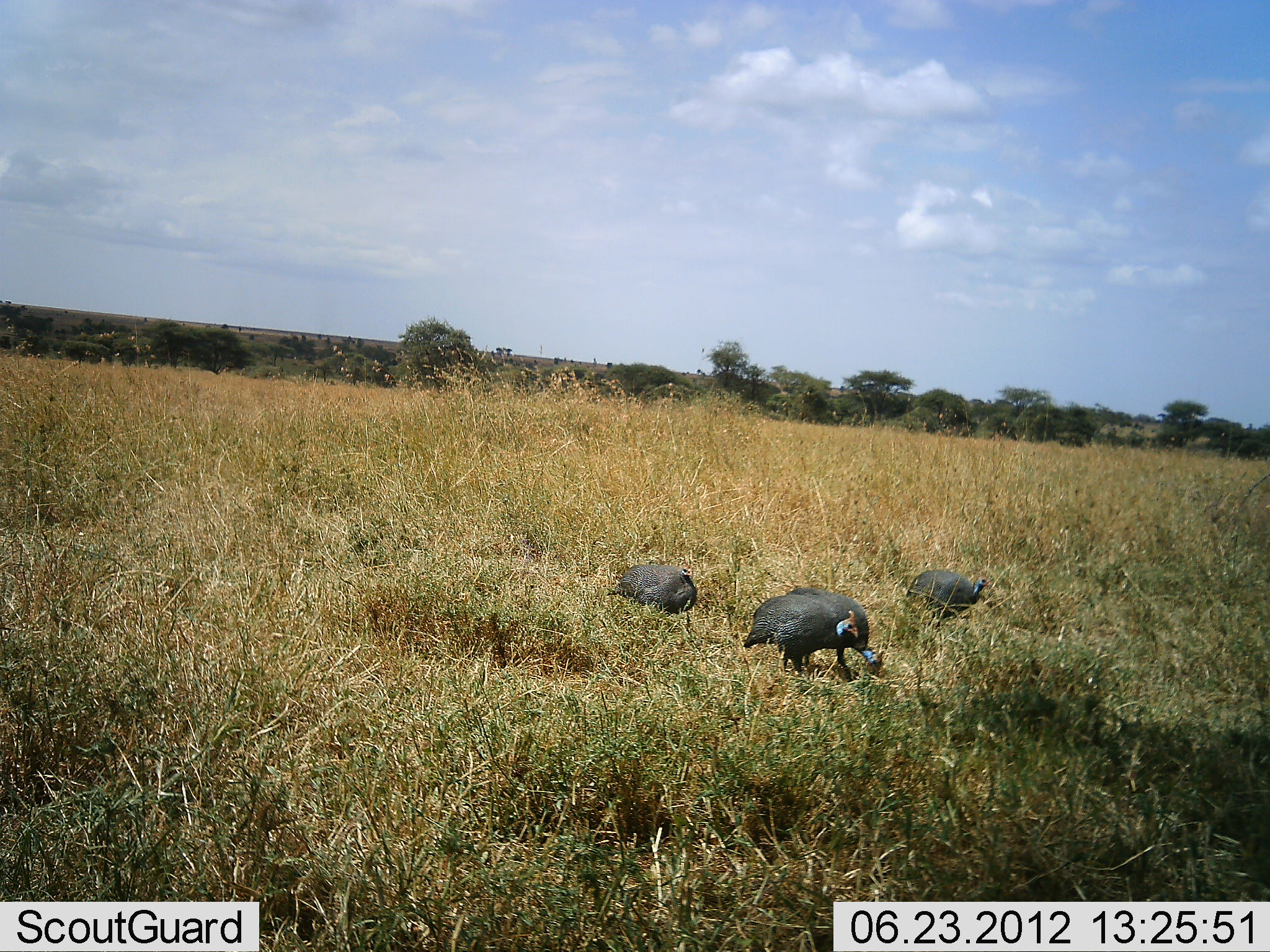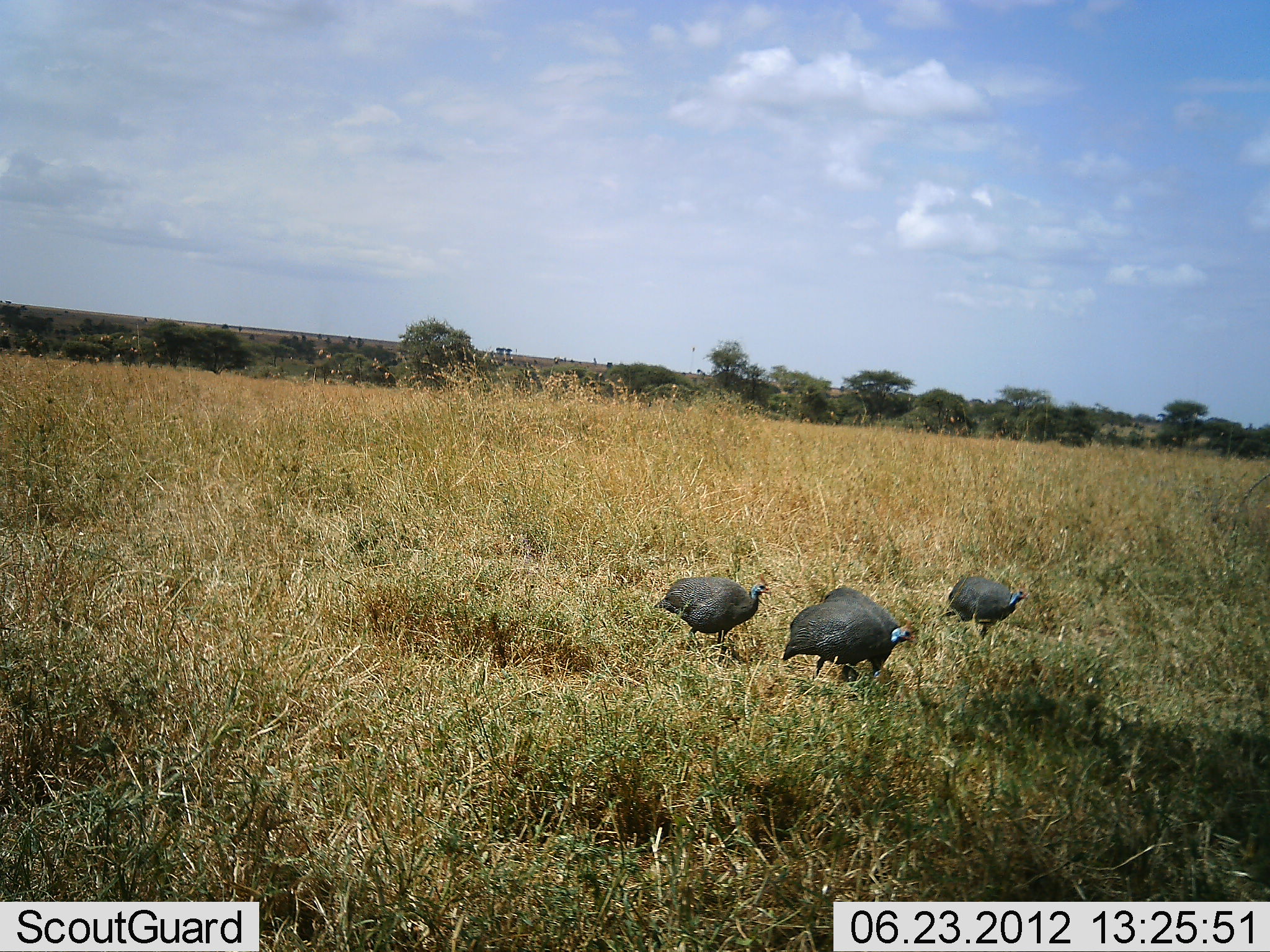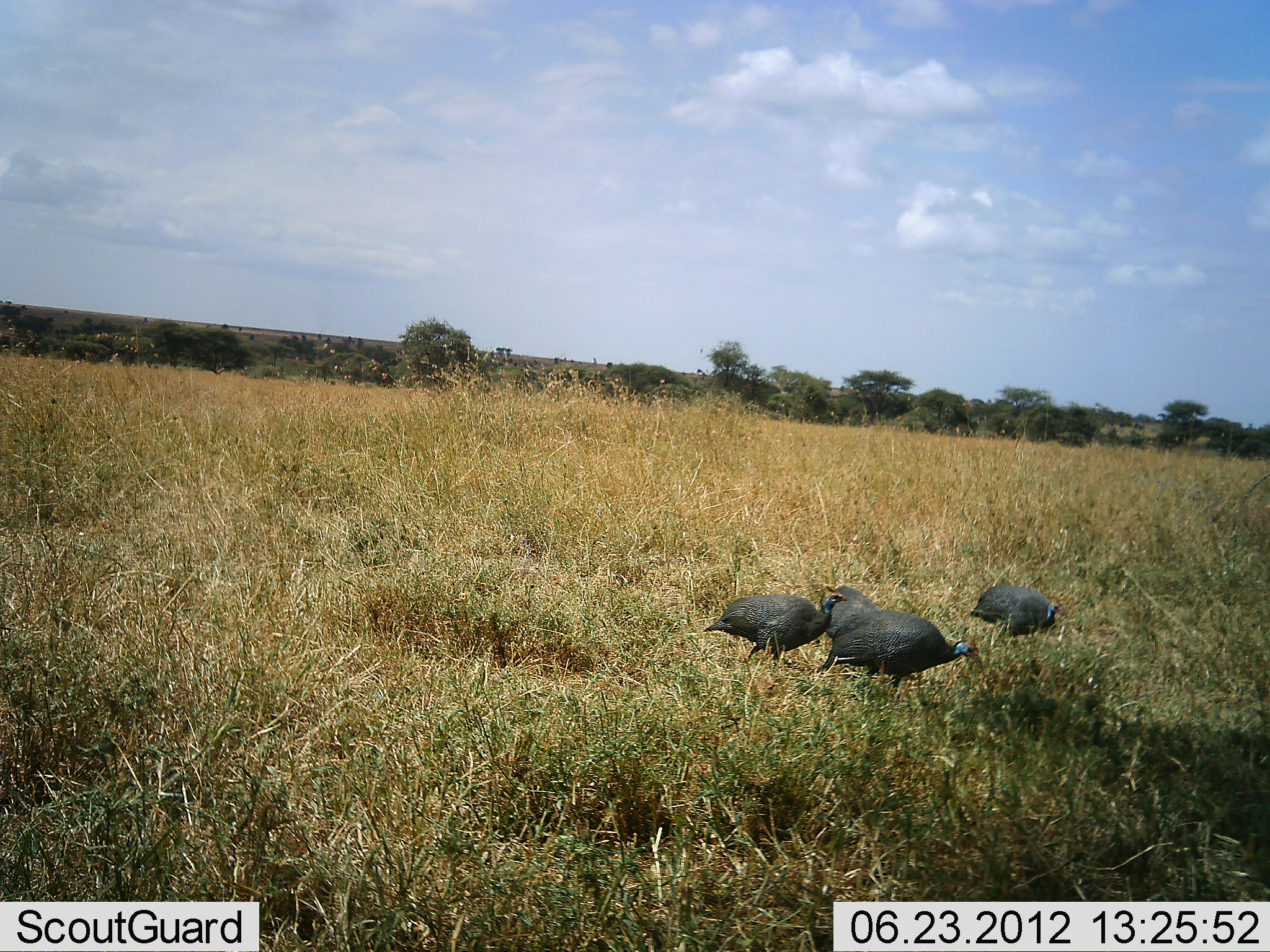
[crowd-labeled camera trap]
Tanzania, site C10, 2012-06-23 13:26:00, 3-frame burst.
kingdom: Animalia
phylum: Chordata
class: Aves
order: Galliformes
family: Numididae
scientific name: Numididae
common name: guinea fowl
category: guineafowl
Guineafowl (guinea fowl) (Numididae), count 3. Behavior (volunteer vote fractions): standing 10%, resting 0%, moving 80%, interacting 0%. Young present (vote fraction): 0%. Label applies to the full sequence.